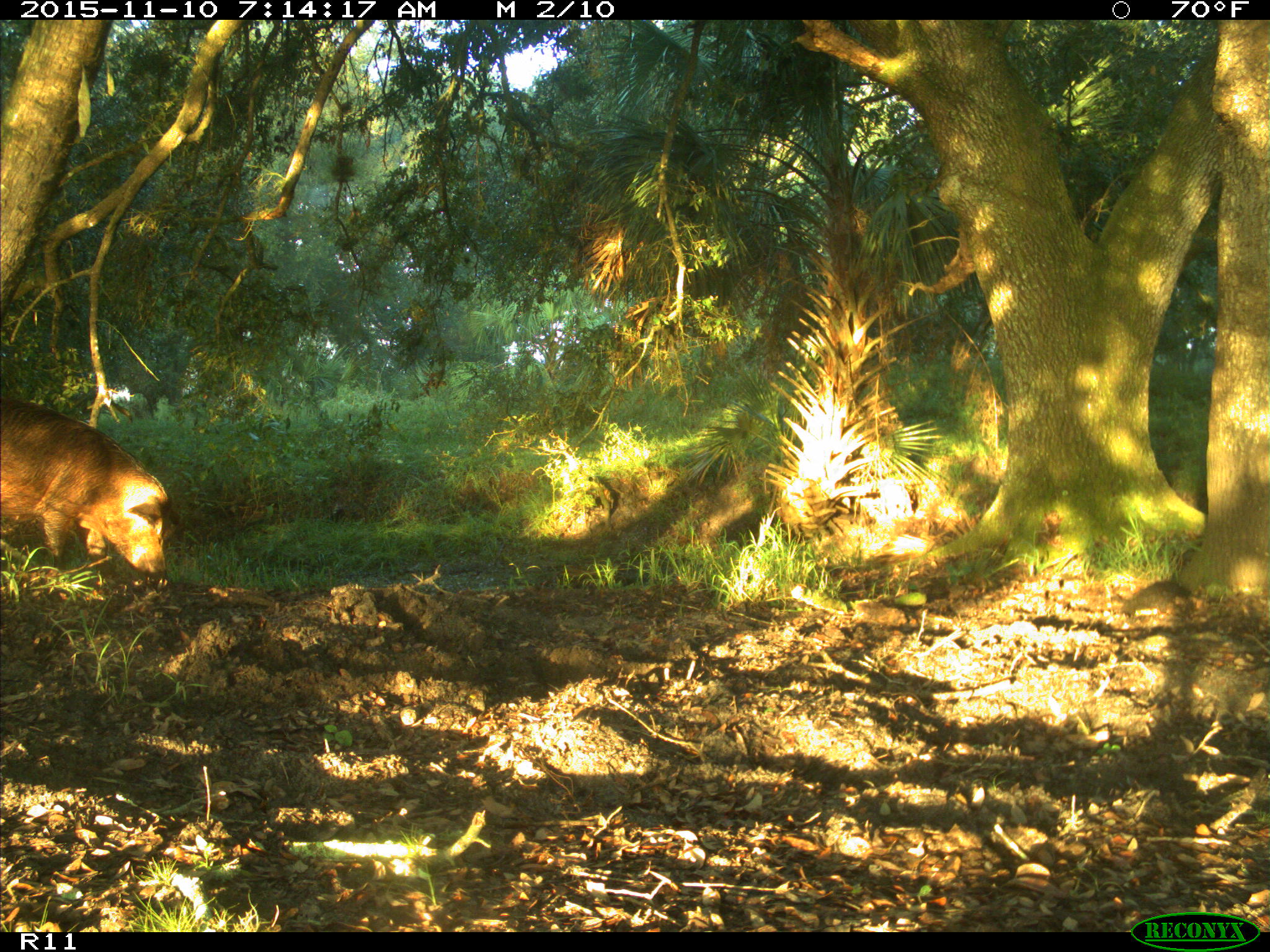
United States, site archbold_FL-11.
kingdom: Animalia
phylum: Chordata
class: Mammalia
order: Artiodactyla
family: Suidae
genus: Sus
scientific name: Sus scrofa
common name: wild boar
Sus scrofa (wild boar).